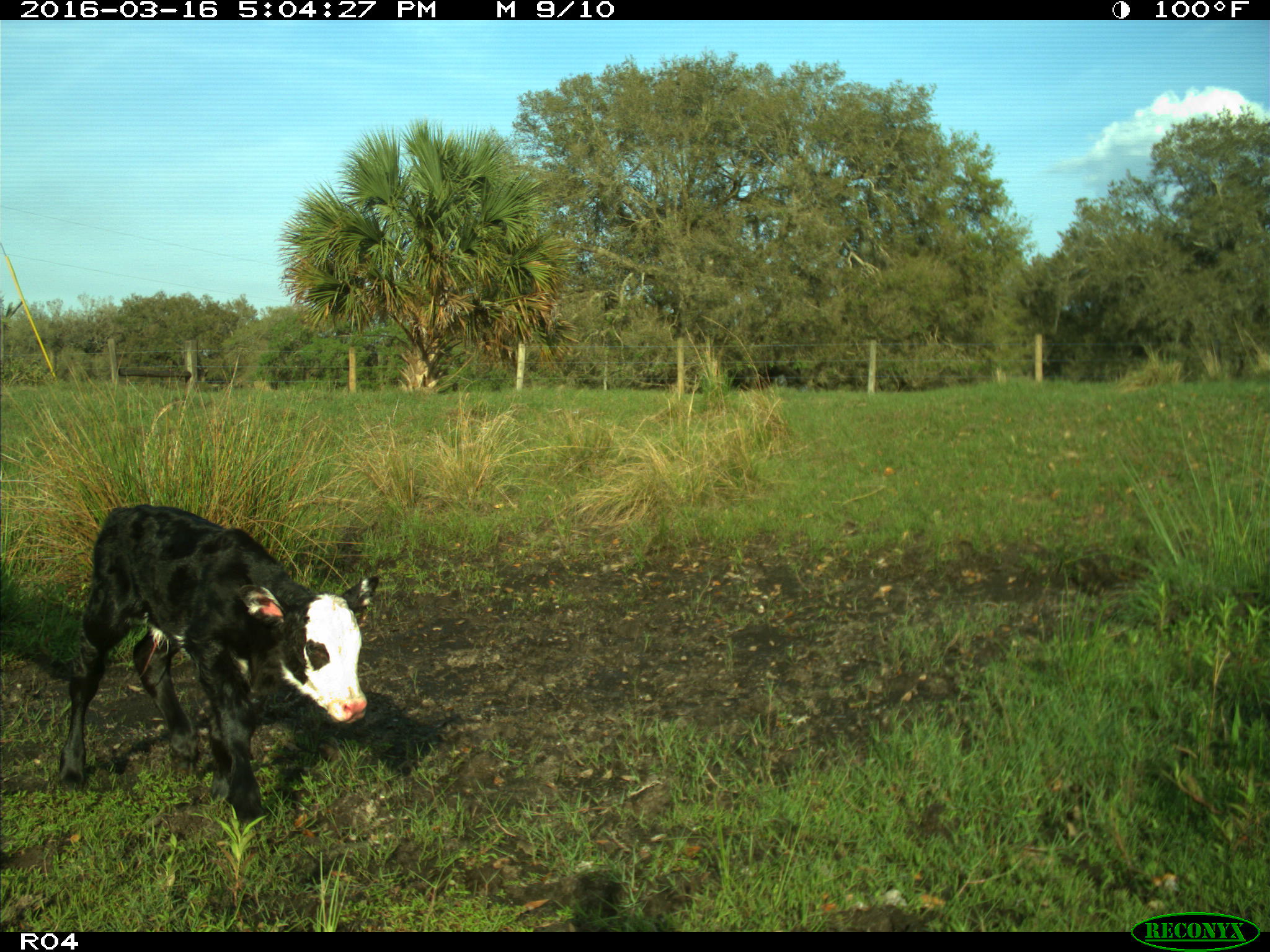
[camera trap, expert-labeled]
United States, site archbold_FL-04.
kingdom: Animalia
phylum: Chordata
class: Mammalia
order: Artiodactyla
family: Bovidae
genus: Bos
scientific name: Bos taurus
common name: domestic cow